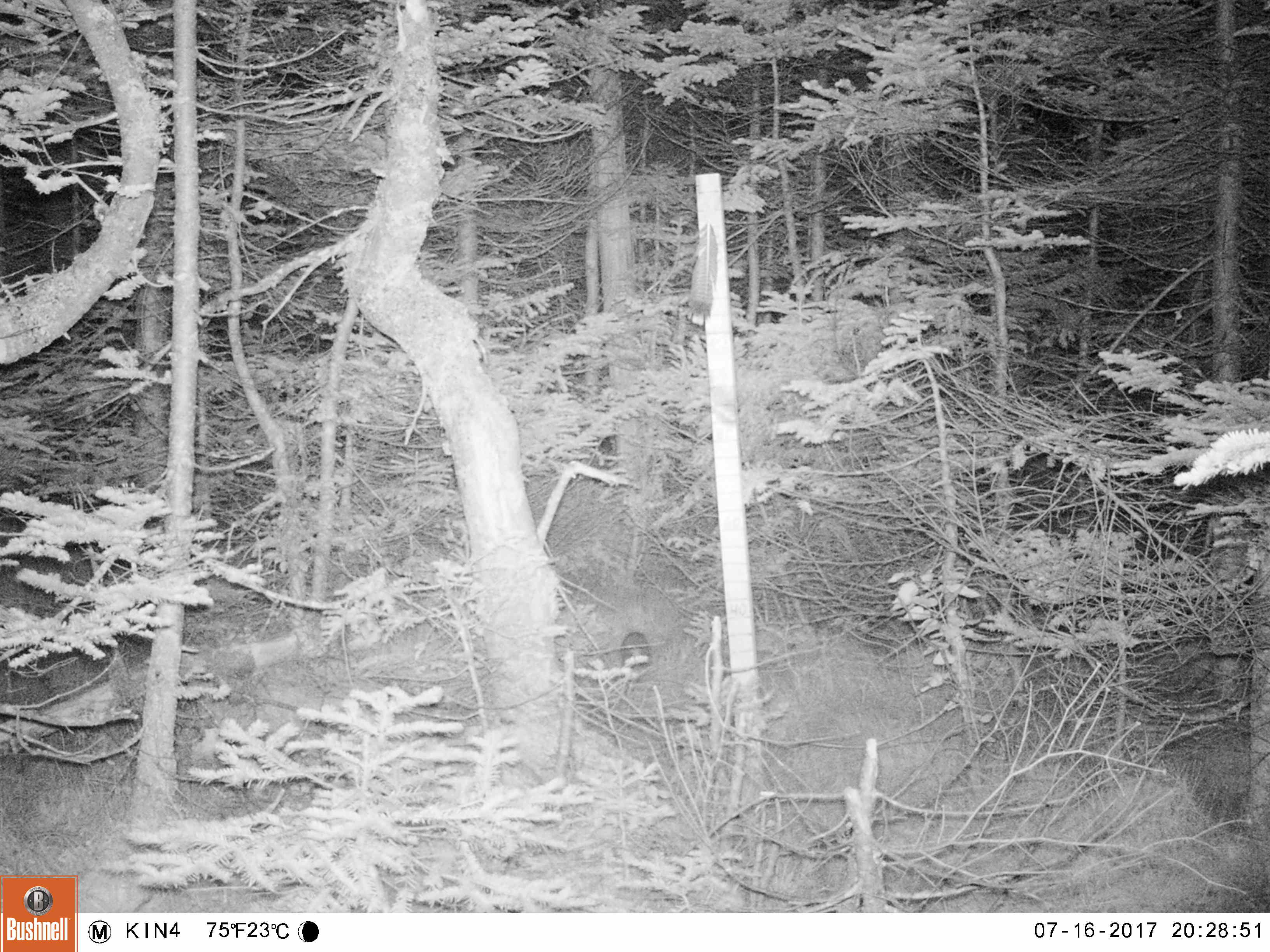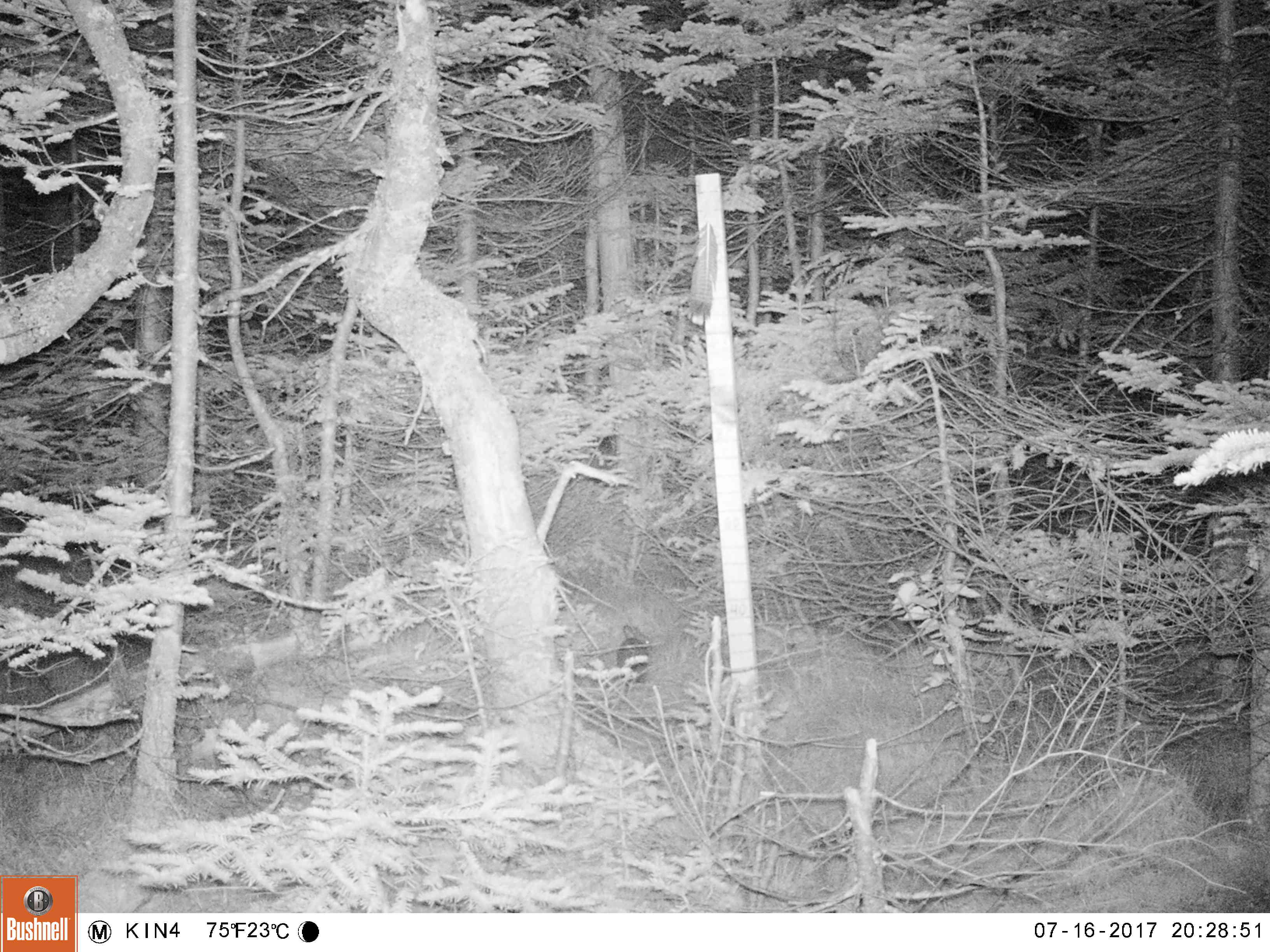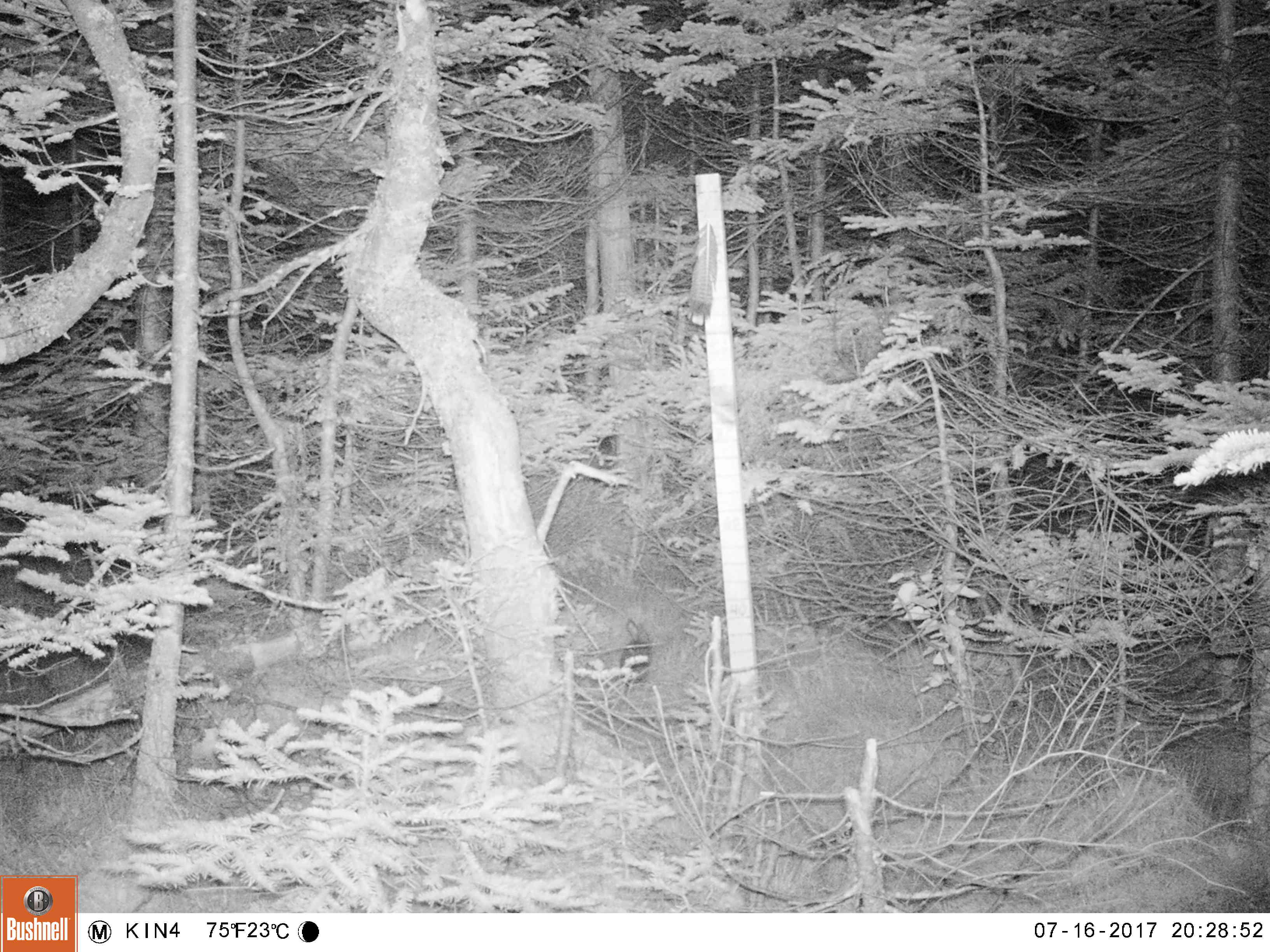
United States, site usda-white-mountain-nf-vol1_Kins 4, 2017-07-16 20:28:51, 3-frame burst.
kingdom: Animalia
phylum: Chordata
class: Mammalia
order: Lagomorpha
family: Leporidae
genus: Lepus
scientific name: Lepus americanus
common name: snowshoe hare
Snowshoe hare (Lepus americanus).